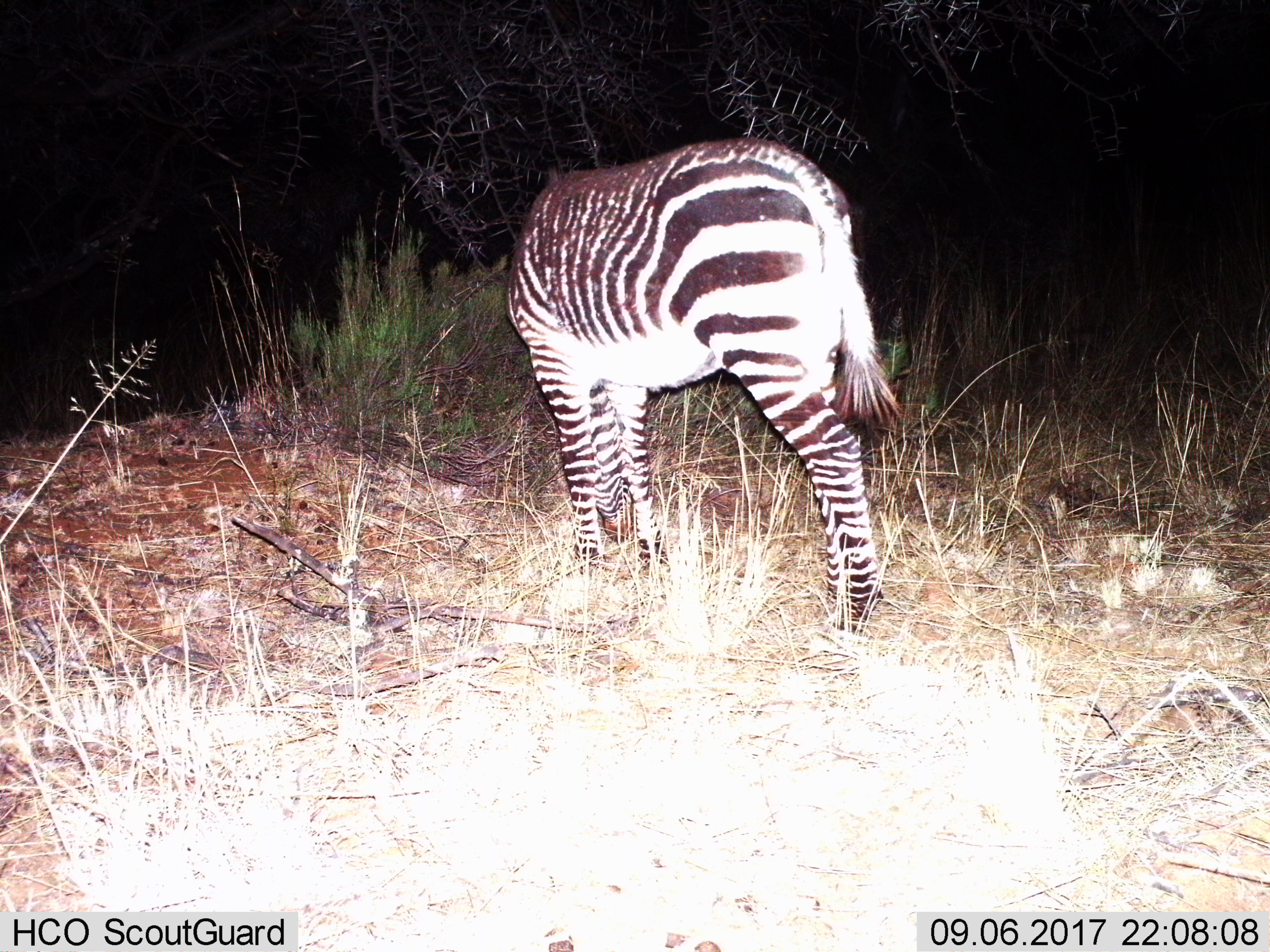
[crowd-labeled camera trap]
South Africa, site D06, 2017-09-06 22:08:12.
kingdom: Animalia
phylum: Chordata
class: Mammalia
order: Perissodactyla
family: Equidae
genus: Equus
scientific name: Equus zebra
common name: mountain zebra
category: zebramountain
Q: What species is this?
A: Zebramountain (mountain zebra) (Equus zebra).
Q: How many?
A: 1.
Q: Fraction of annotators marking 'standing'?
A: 43%.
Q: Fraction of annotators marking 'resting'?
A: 0%.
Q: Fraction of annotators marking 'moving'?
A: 0%.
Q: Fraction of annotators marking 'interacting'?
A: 0%.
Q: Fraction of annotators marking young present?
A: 0%.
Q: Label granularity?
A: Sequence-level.